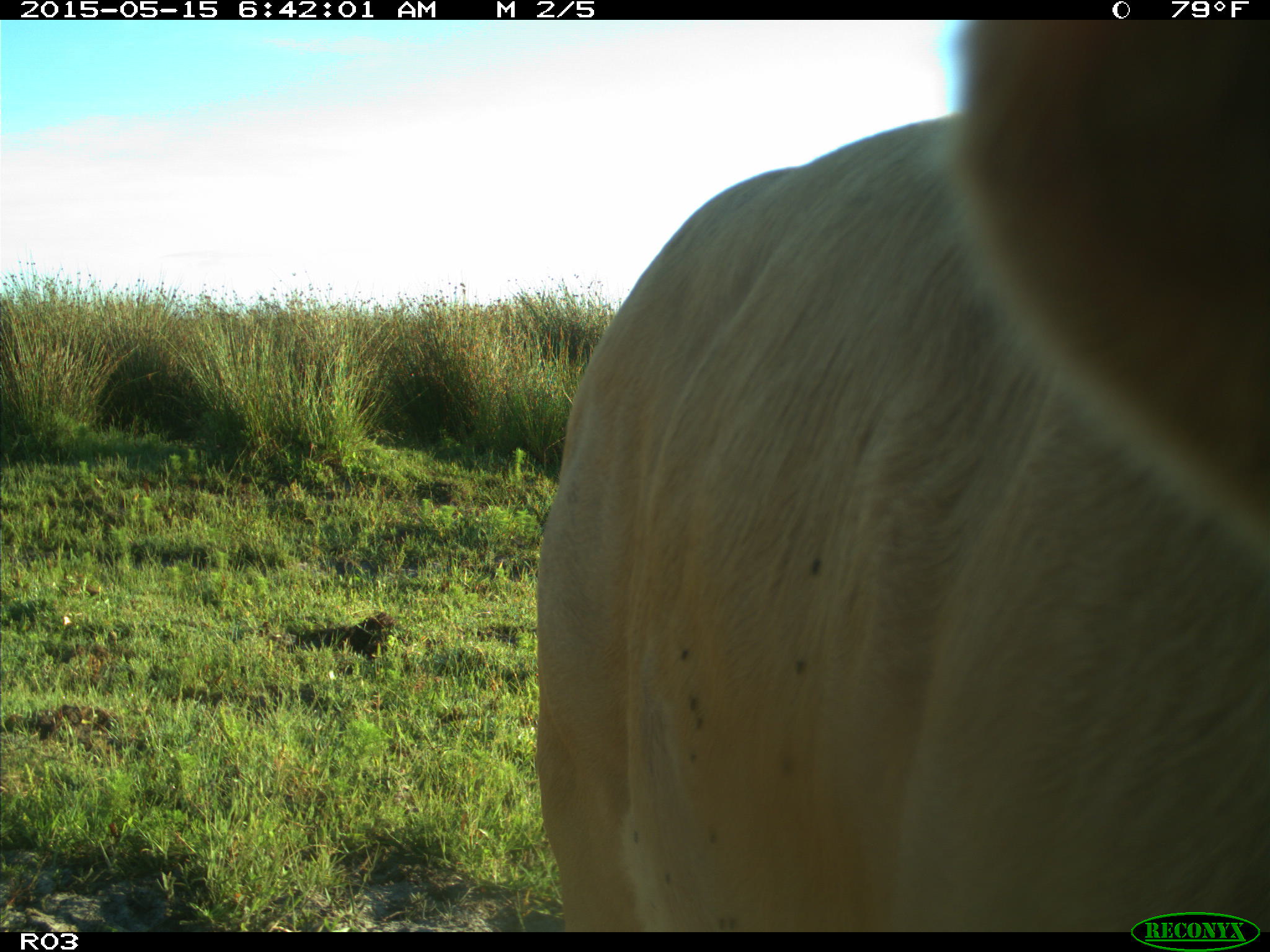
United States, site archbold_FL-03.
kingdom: Animalia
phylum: Chordata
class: Mammalia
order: Artiodactyla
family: Bovidae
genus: Bos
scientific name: Bos taurus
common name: domestic cow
Bos taurus (domestic cow).